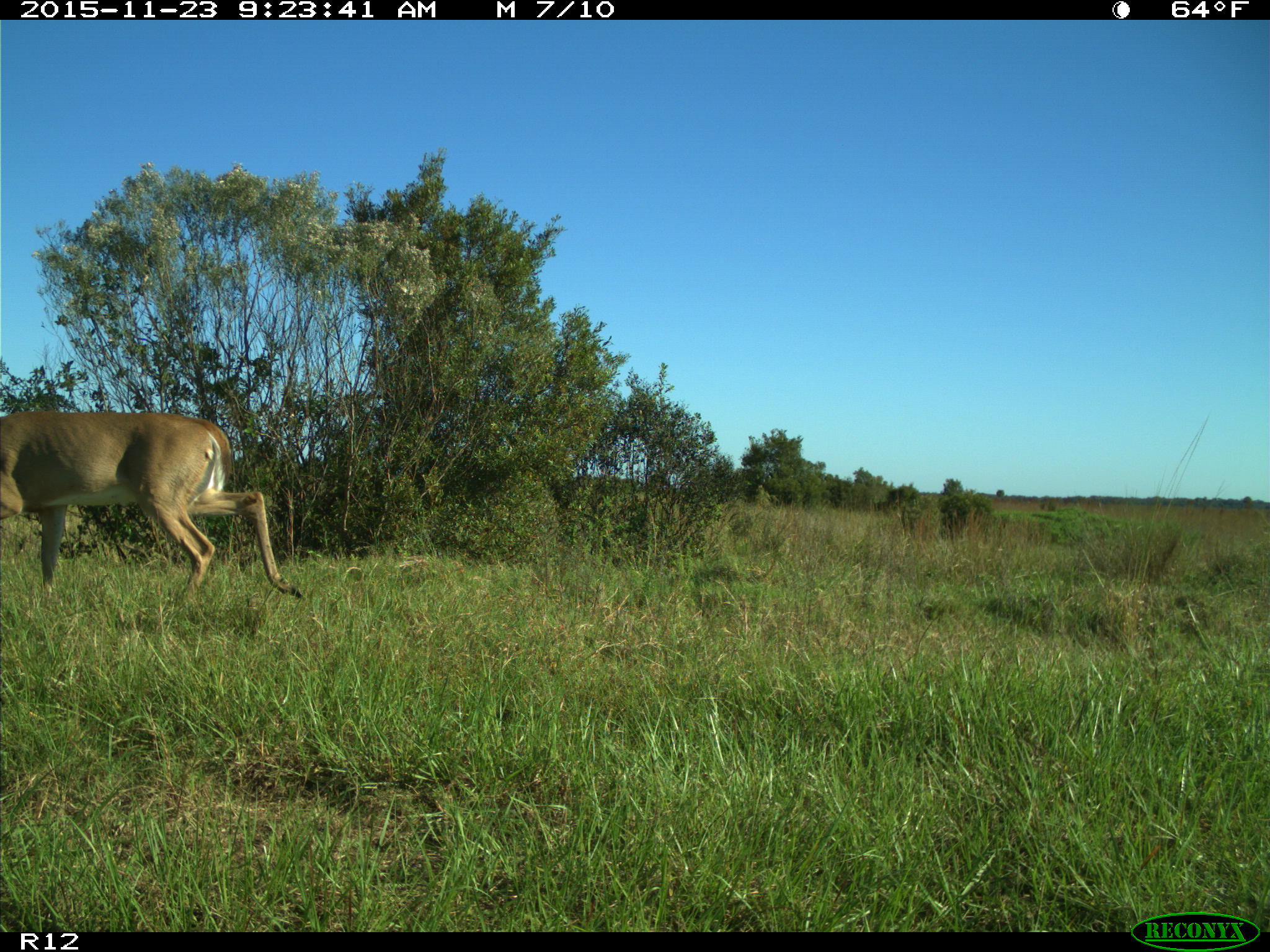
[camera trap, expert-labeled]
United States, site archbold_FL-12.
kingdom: Animalia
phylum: Chordata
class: Mammalia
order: Artiodactyla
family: Cervidae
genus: Odocoileus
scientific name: Odocoileus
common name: deer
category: unidentified deer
Unidentified deer (deer) (Odocoileus).